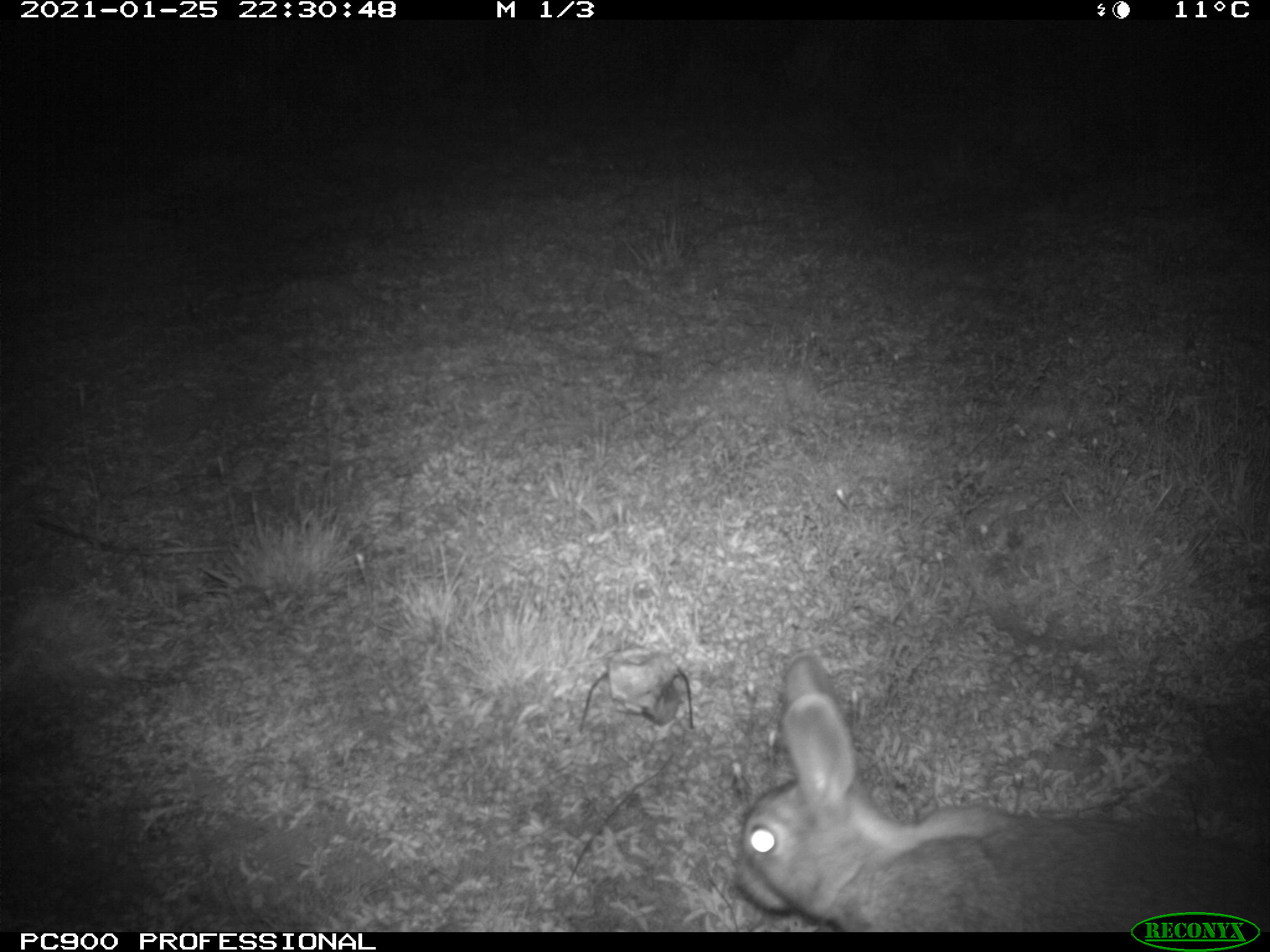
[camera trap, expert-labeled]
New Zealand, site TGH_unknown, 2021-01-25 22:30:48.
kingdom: Animalia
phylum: Chordata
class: Mammalia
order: Lagomorpha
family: Leporidae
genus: Oryctolagus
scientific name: Oryctolagus cuniculus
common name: european rabbit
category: rabbit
Rabbit (european rabbit) (Oryctolagus cuniculus).